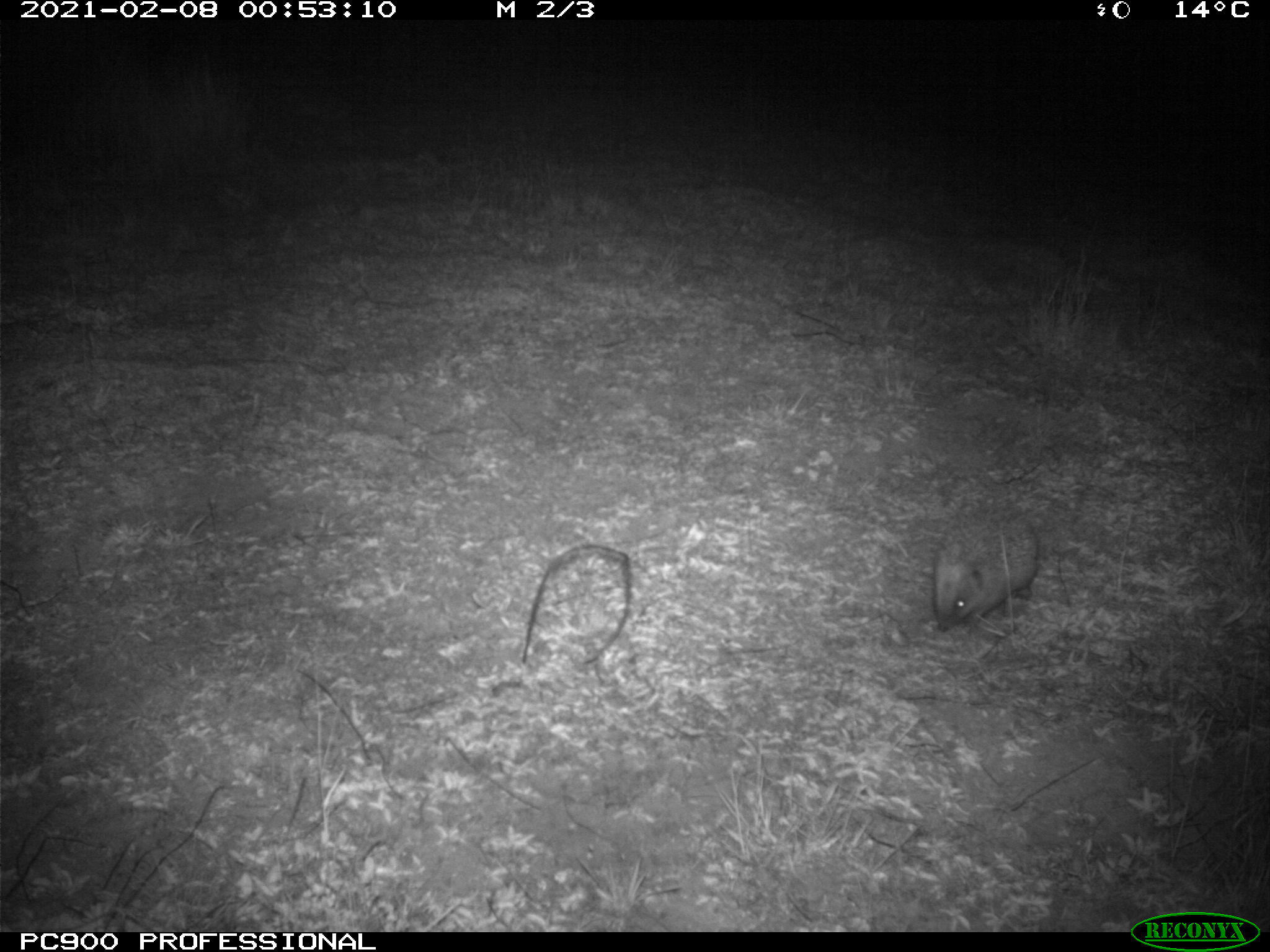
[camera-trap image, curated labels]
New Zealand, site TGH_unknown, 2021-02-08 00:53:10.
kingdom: Animalia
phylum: Chordata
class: Mammalia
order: Eulipotyphla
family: Erinaceidae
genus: Erinaceus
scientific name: Erinaceus europaeus europaeus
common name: european hedgehog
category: hedgehog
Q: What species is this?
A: Hedgehog (european hedgehog) (Erinaceus europaeus europaeus).